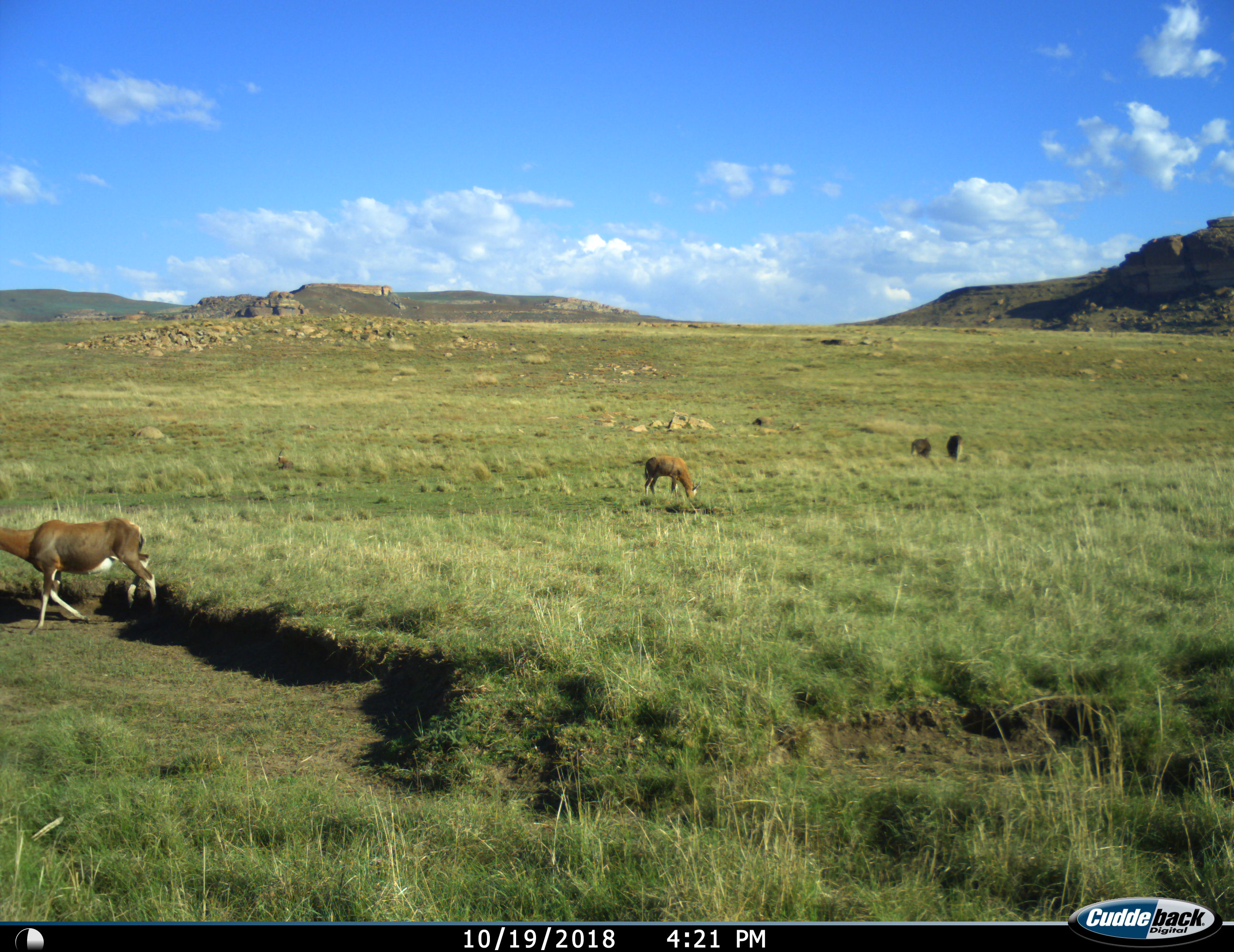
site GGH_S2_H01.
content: unidentified animal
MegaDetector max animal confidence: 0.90